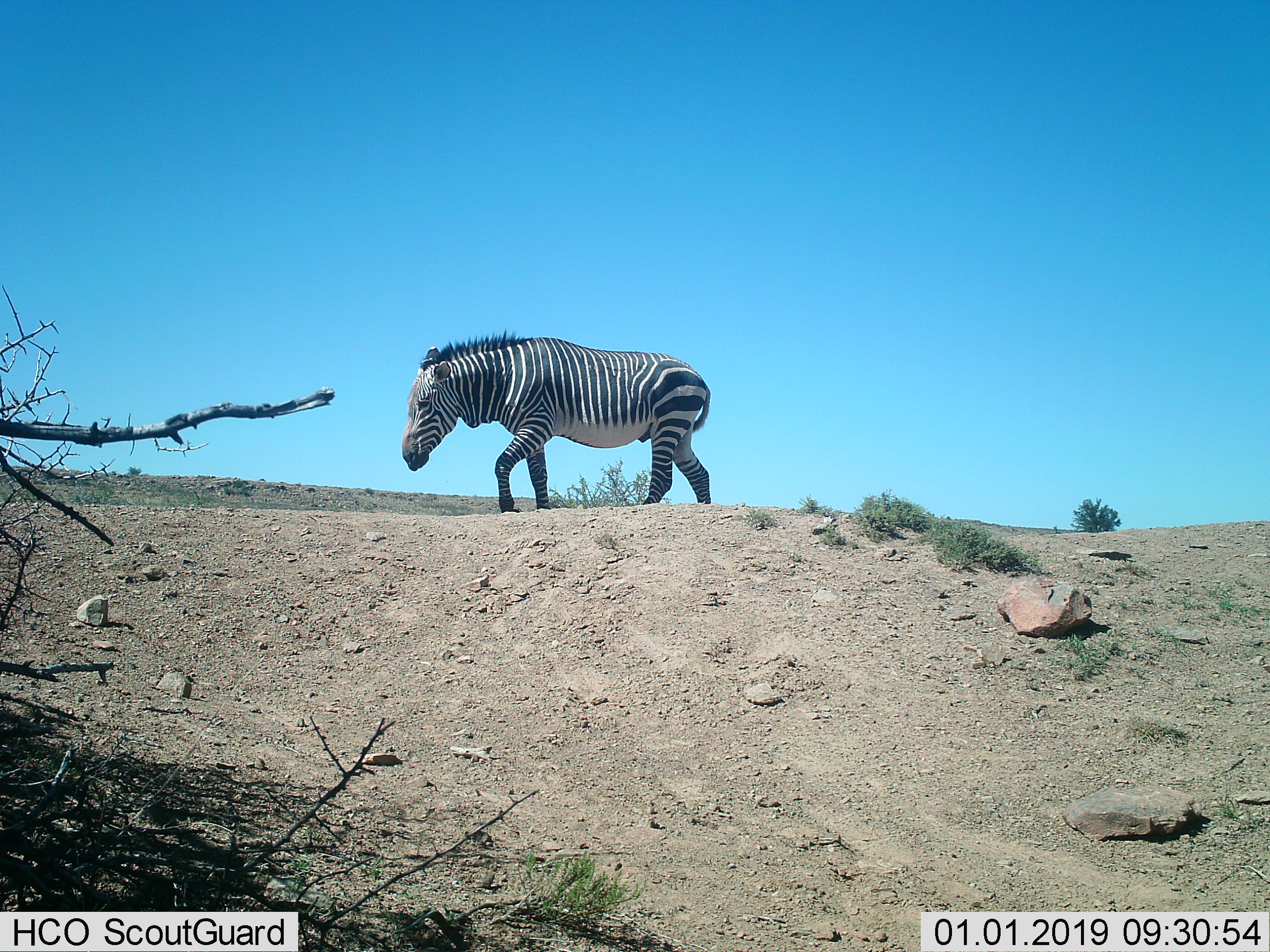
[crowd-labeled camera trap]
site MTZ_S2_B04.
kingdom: Animalia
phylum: Chordata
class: Mammalia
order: Perissodactyla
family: Equidae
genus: Equus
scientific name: Equus zebra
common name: mountain zebra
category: zebramountain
Zebramountain (mountain zebra) (Equus zebra), count 1. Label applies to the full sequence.